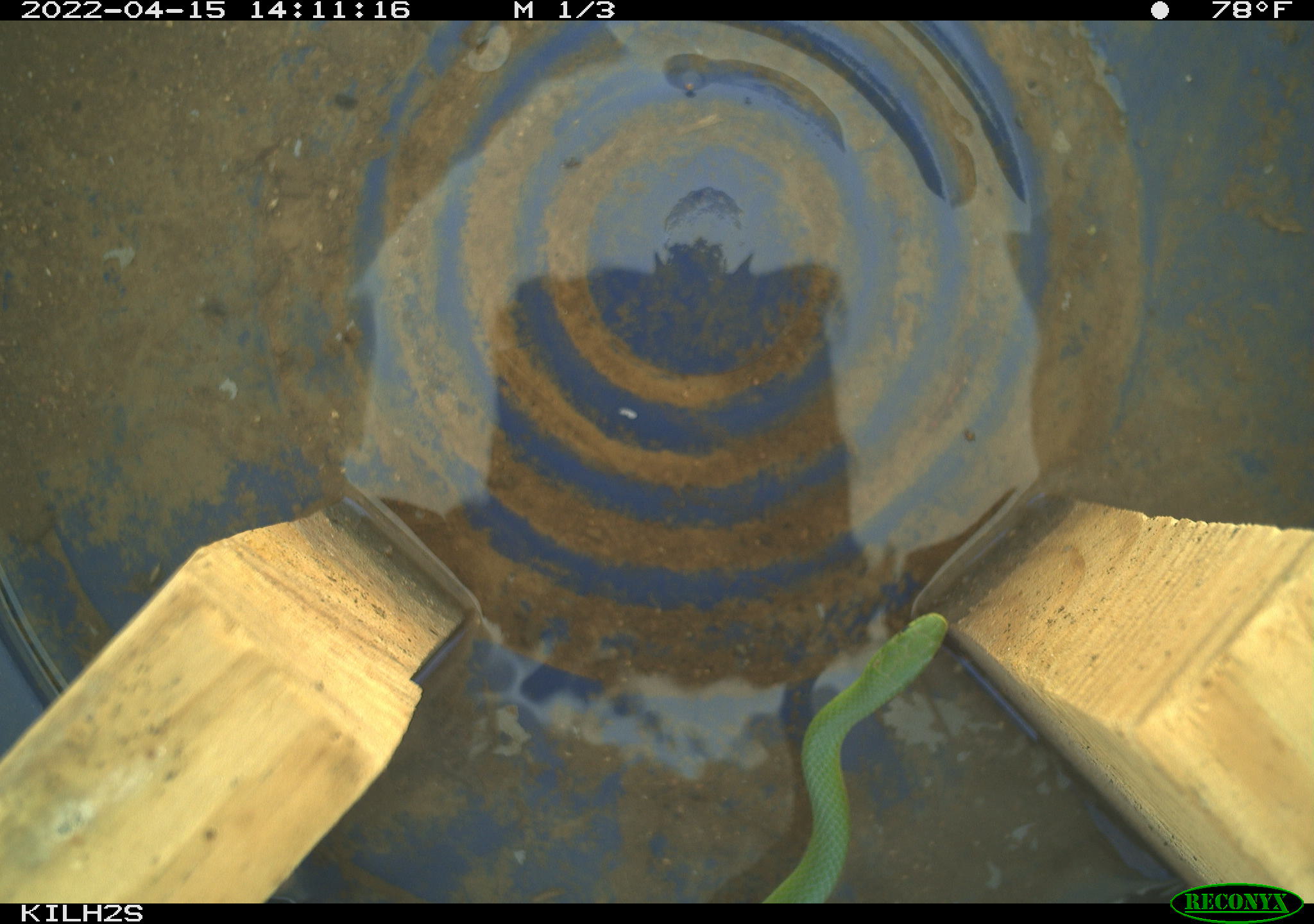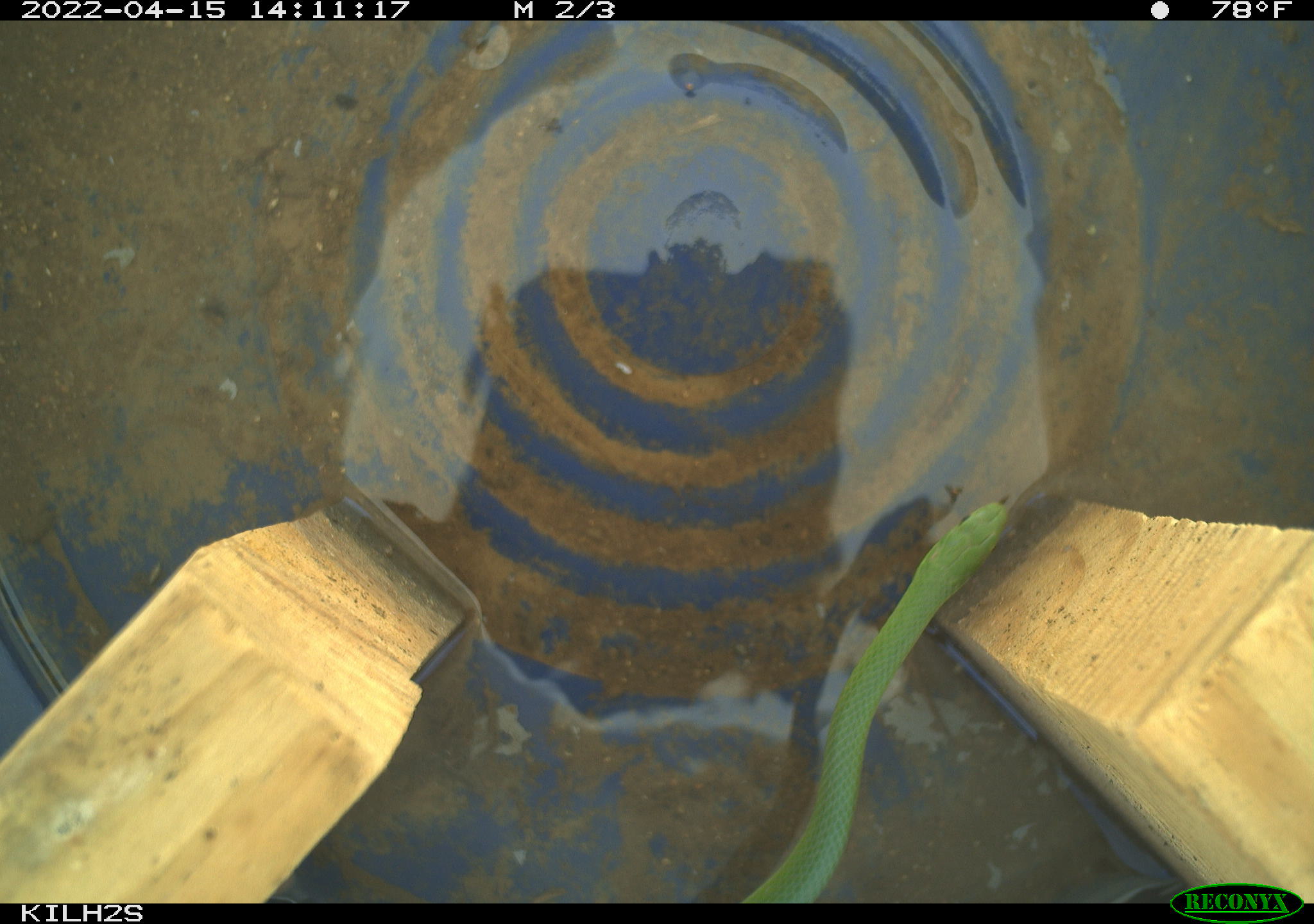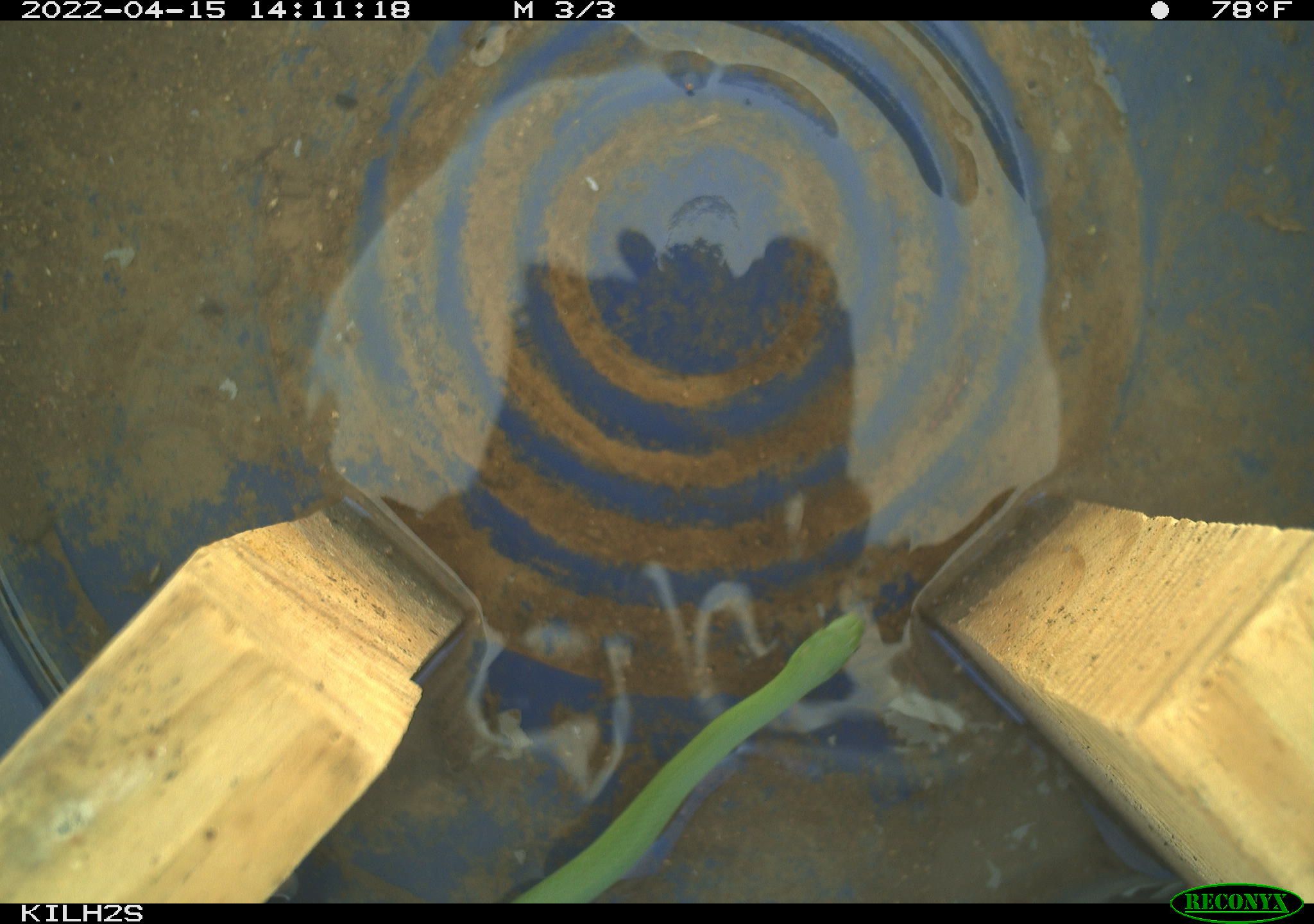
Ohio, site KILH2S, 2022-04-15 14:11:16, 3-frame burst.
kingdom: Animalia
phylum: Chordata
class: Reptilia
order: Squamata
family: Colubridae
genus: Opheodrys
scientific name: Opheodrys vernalis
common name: smooth greensnake